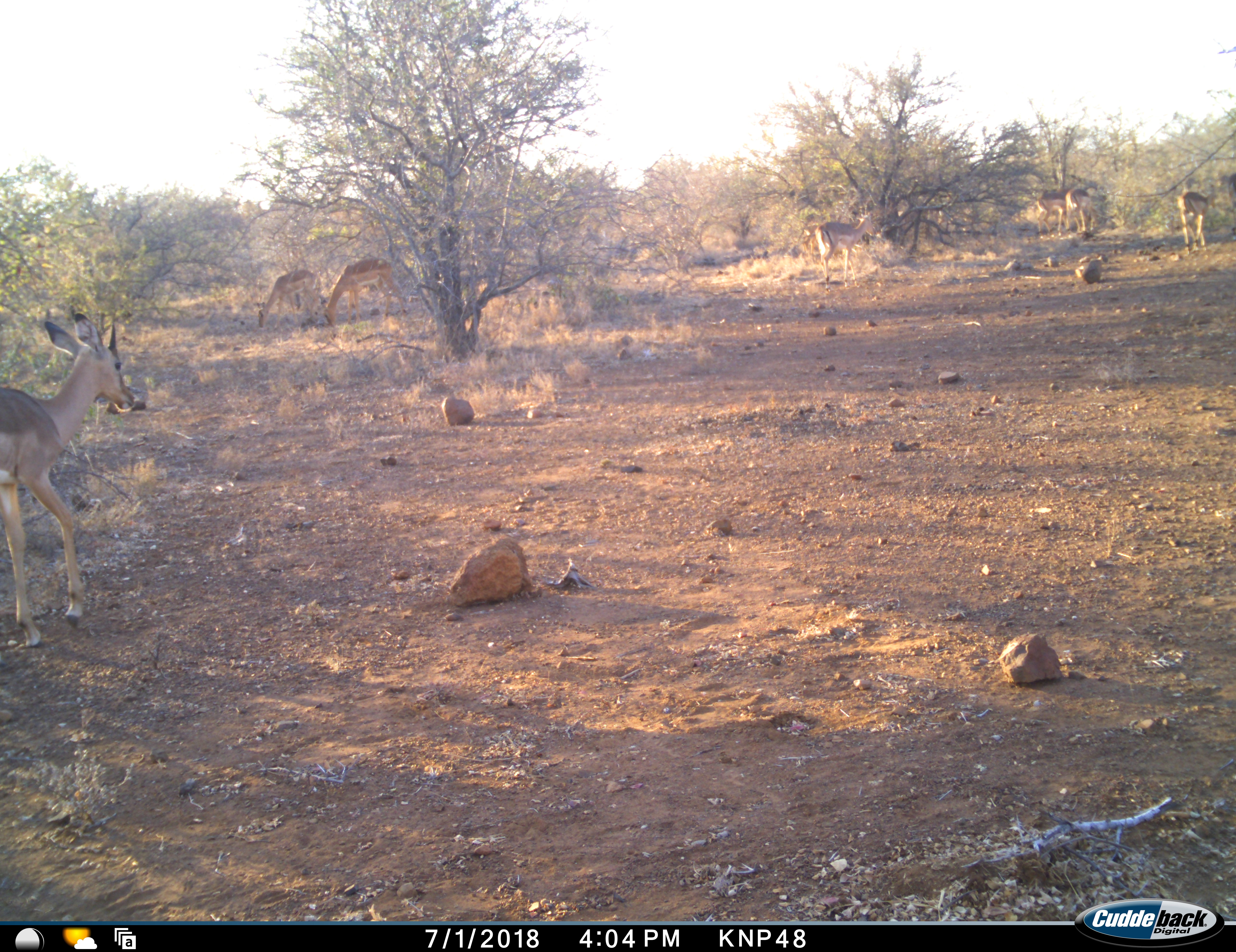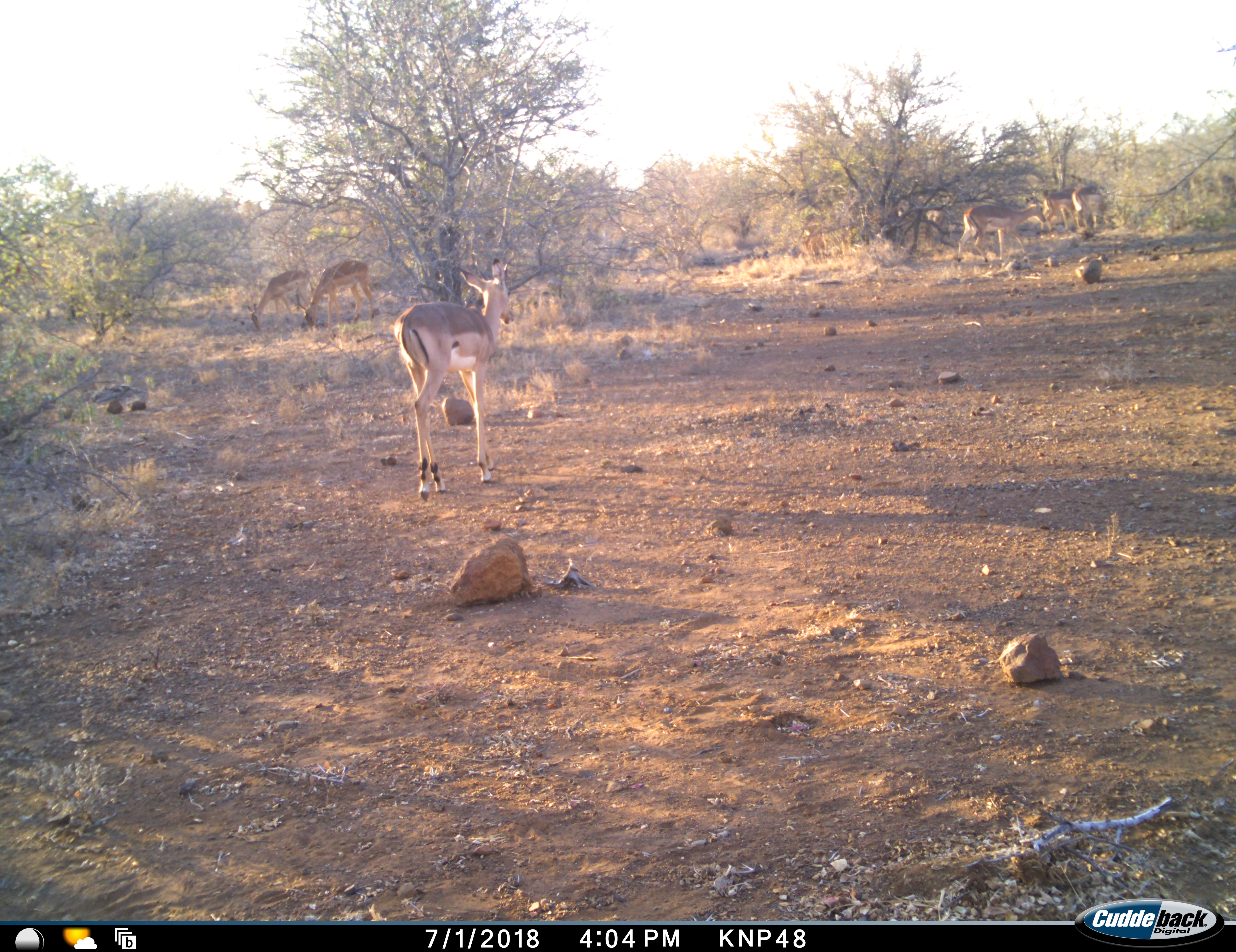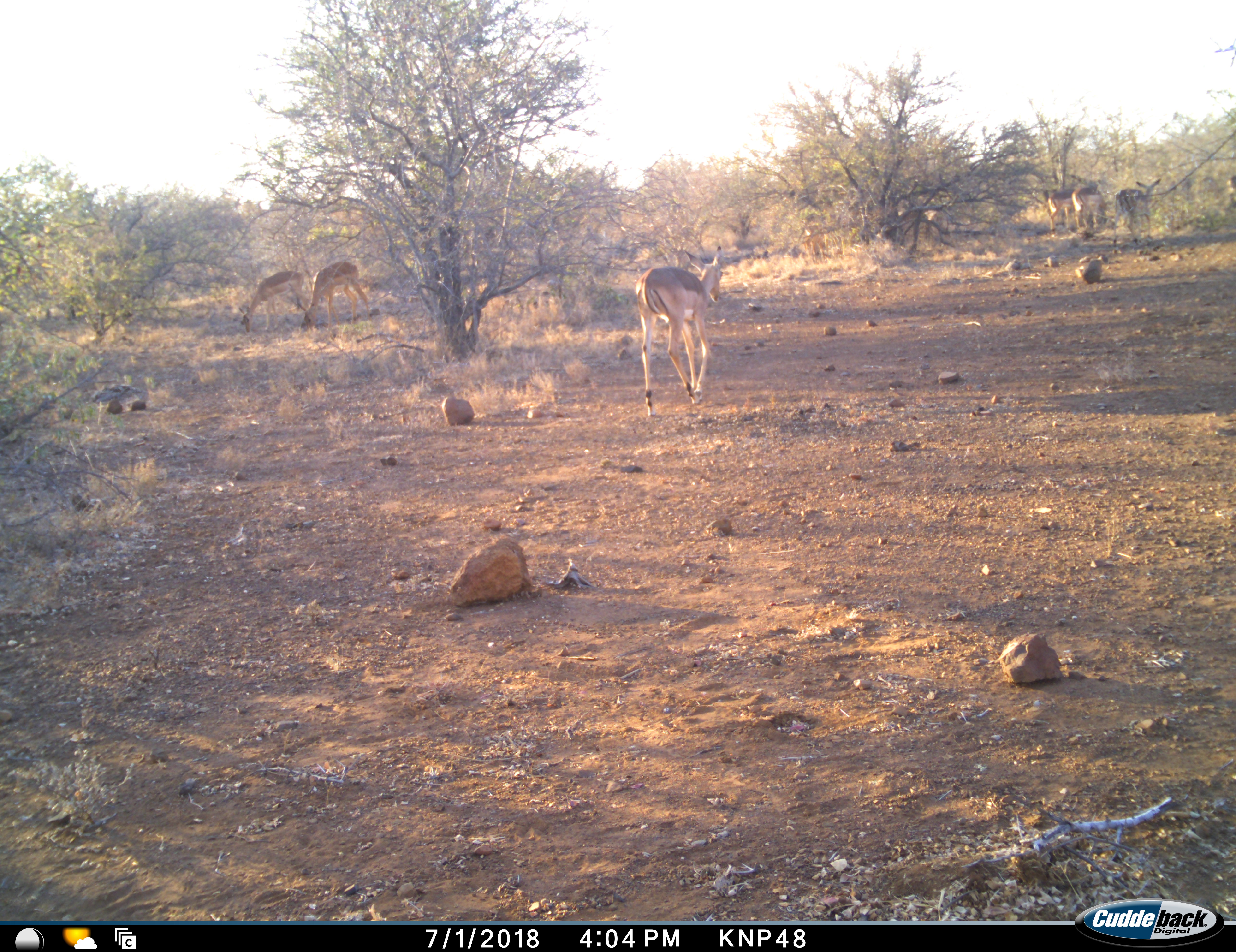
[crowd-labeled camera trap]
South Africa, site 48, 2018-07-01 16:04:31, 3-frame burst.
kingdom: Animalia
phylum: Chordata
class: Mammalia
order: Artiodactyla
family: Bovidae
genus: Aepyceros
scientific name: Aepyceros melampus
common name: impala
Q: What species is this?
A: Impala (Aepyceros melampus).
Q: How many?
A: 7.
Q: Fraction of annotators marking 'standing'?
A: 56%.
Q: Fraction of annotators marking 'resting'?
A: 0%.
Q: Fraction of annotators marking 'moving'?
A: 78%.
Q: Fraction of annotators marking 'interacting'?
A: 0%.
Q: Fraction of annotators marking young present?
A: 11%.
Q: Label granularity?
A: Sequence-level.